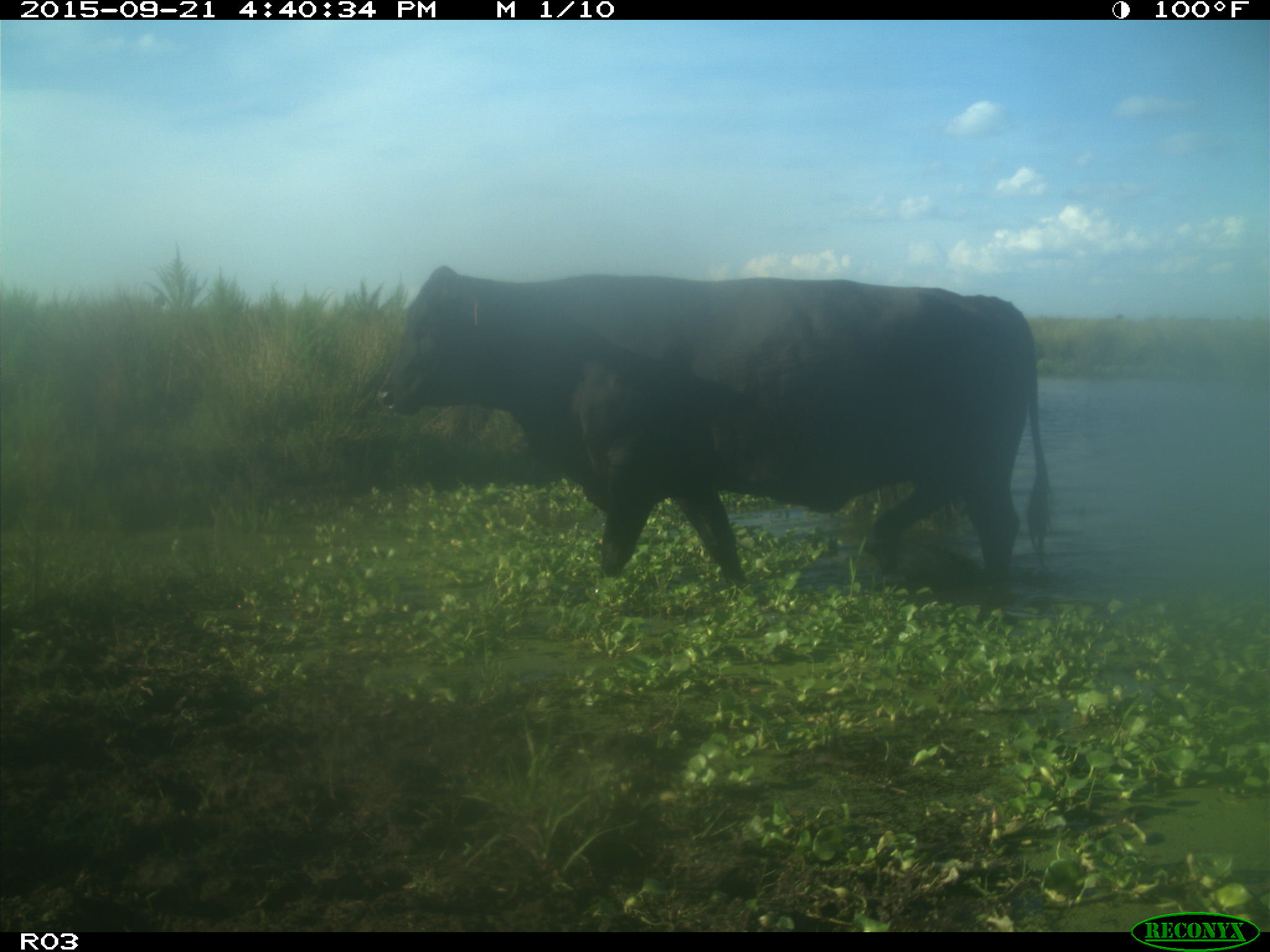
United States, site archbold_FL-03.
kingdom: Animalia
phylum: Chordata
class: Mammalia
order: Artiodactyla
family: Bovidae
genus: Bos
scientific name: Bos taurus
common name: domestic cow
Bos taurus (domestic cow).